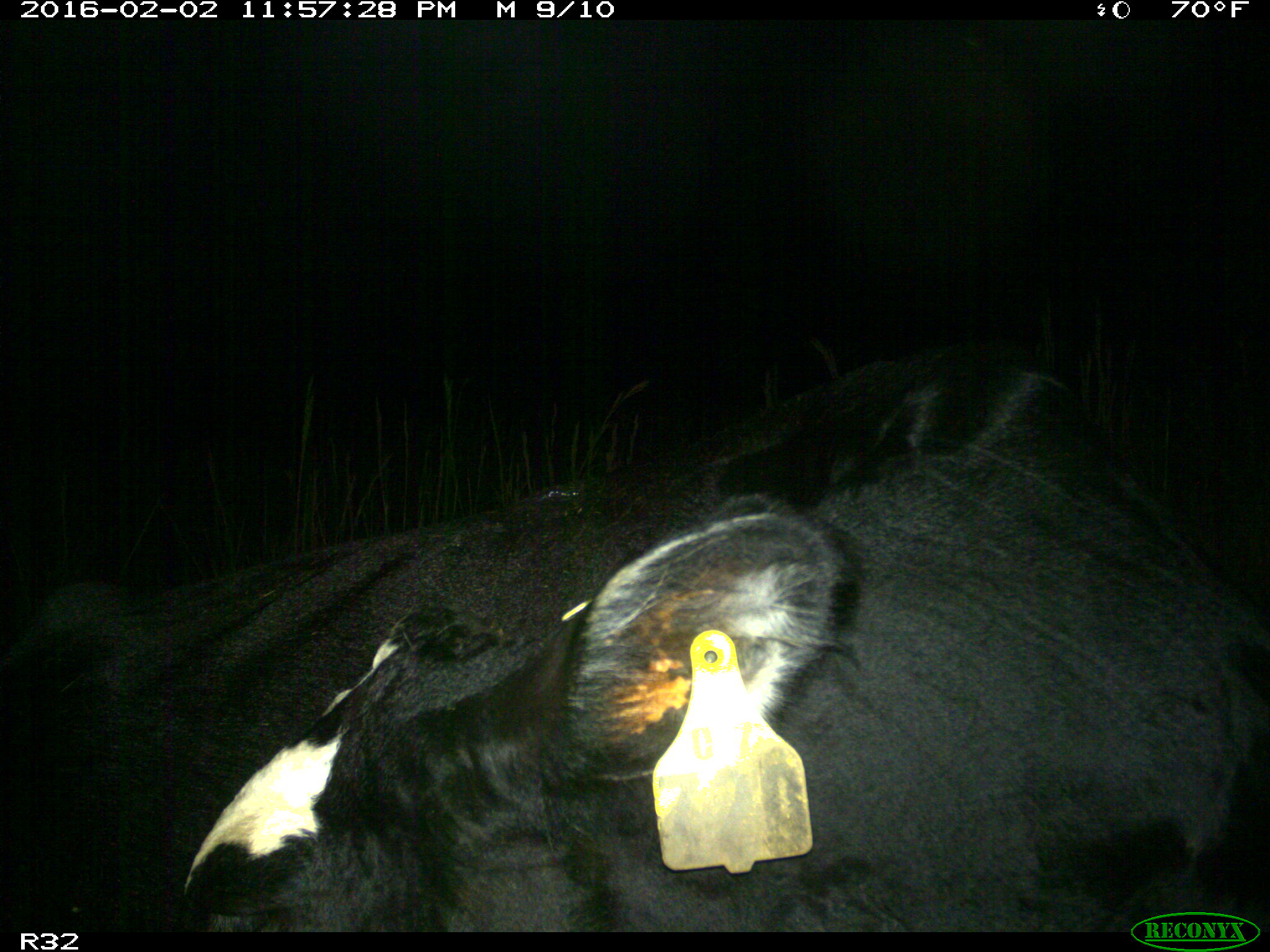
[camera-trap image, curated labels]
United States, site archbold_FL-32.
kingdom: Animalia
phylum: Chordata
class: Mammalia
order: Artiodactyla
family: Bovidae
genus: Bos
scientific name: Bos taurus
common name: domestic cow